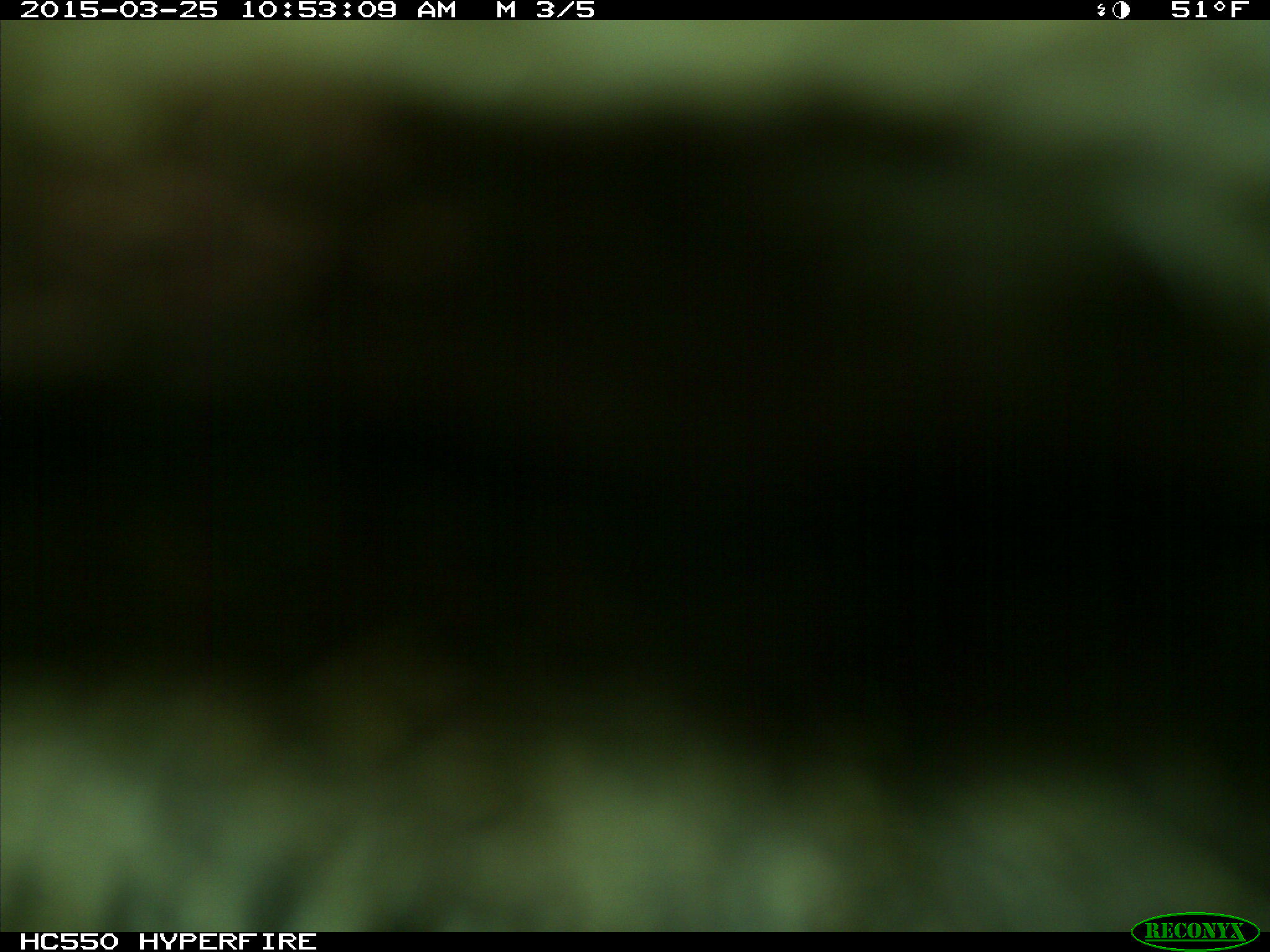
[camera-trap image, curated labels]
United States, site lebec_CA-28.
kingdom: Animalia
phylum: Chordata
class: Mammalia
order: Artiodactyla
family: Bovidae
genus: Bos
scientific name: Bos taurus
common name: domestic cow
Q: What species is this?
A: Bos taurus (domestic cow).